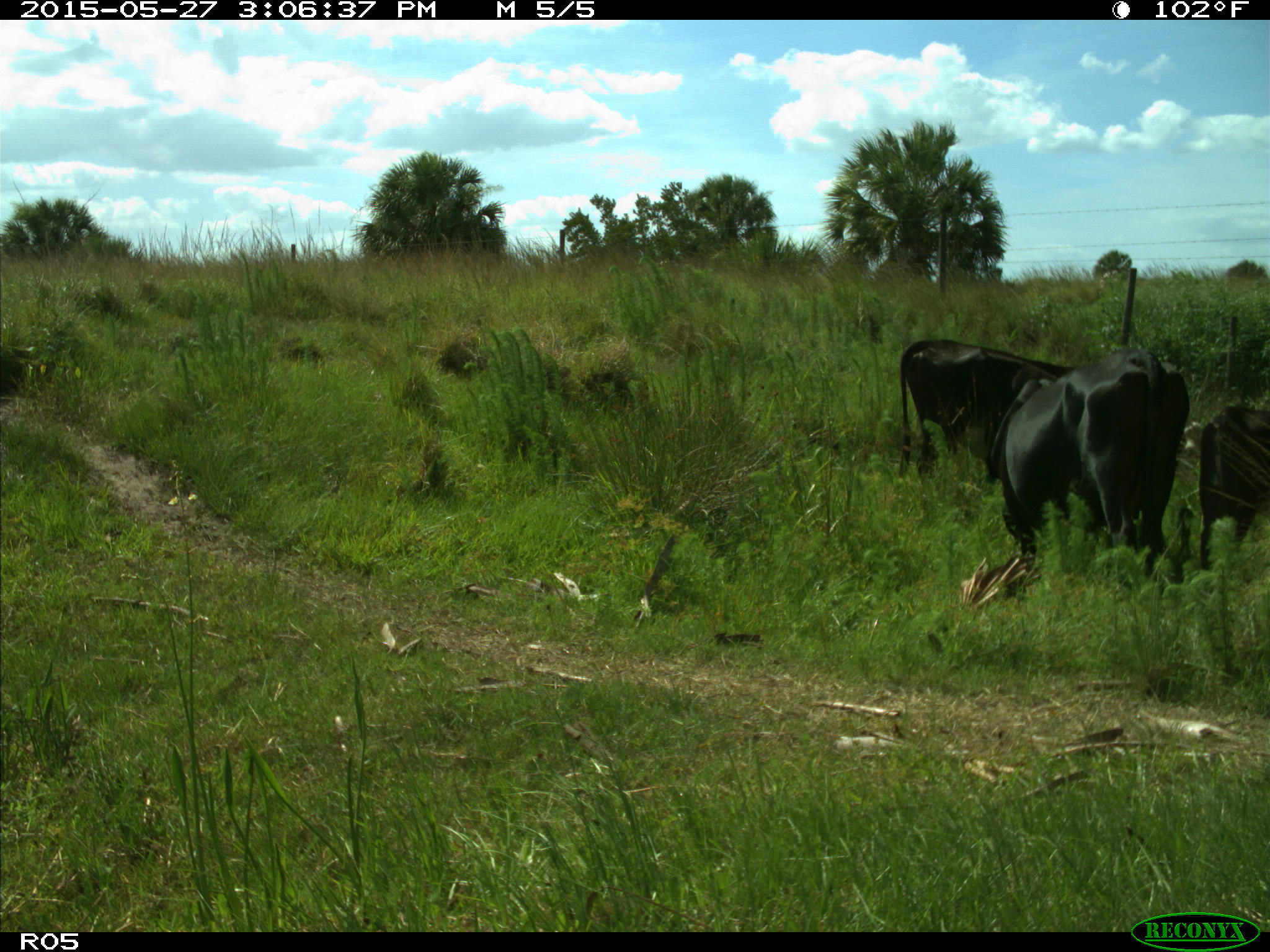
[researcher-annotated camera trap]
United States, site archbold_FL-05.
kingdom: Animalia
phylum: Chordata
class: Mammalia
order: Artiodactyla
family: Bovidae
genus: Bos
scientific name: Bos taurus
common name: domestic cow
Bos taurus (domestic cow).